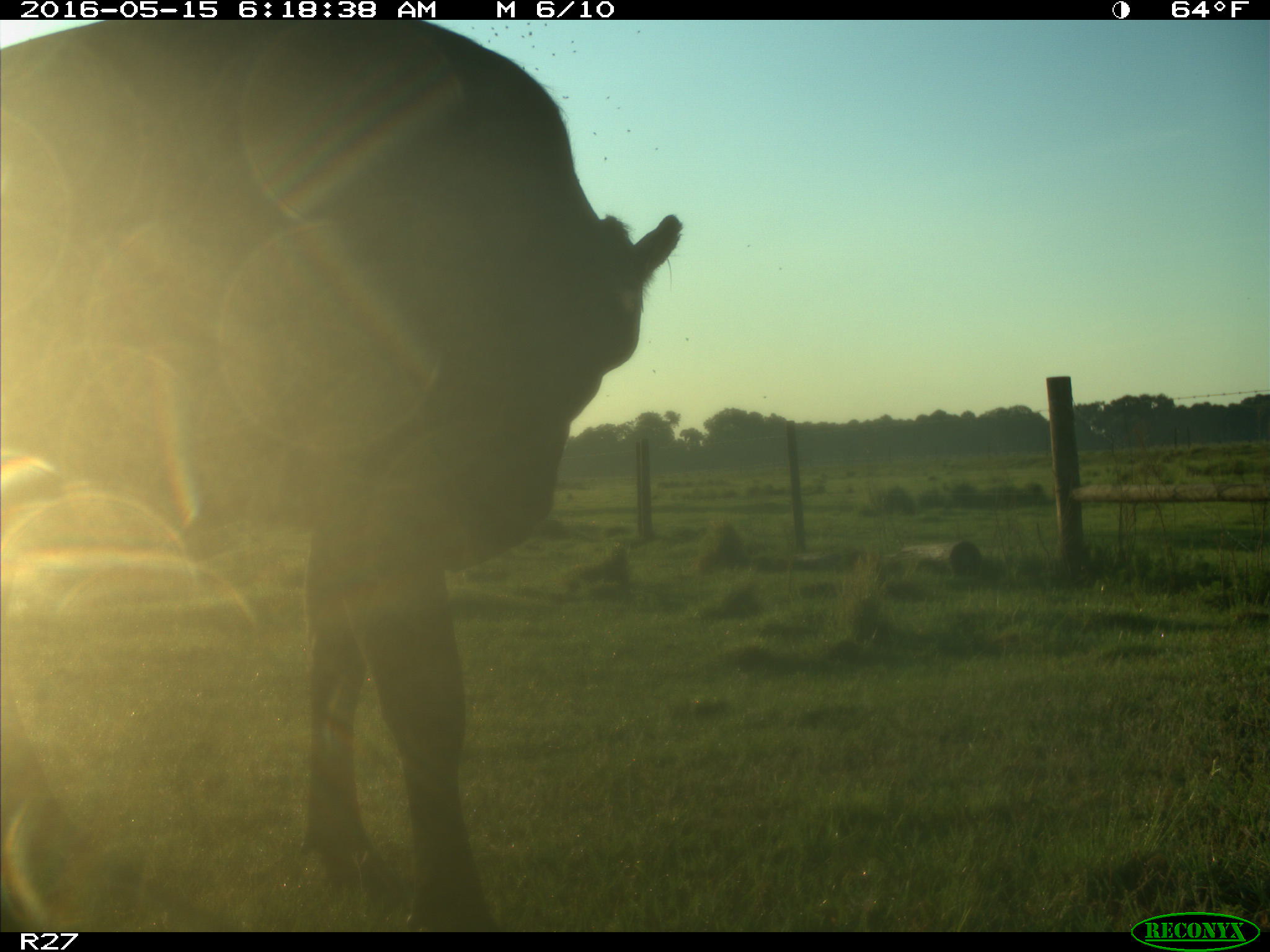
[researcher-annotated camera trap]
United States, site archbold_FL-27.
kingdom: Animalia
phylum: Chordata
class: Mammalia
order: Artiodactyla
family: Bovidae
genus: Bos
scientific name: Bos taurus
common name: domestic cow